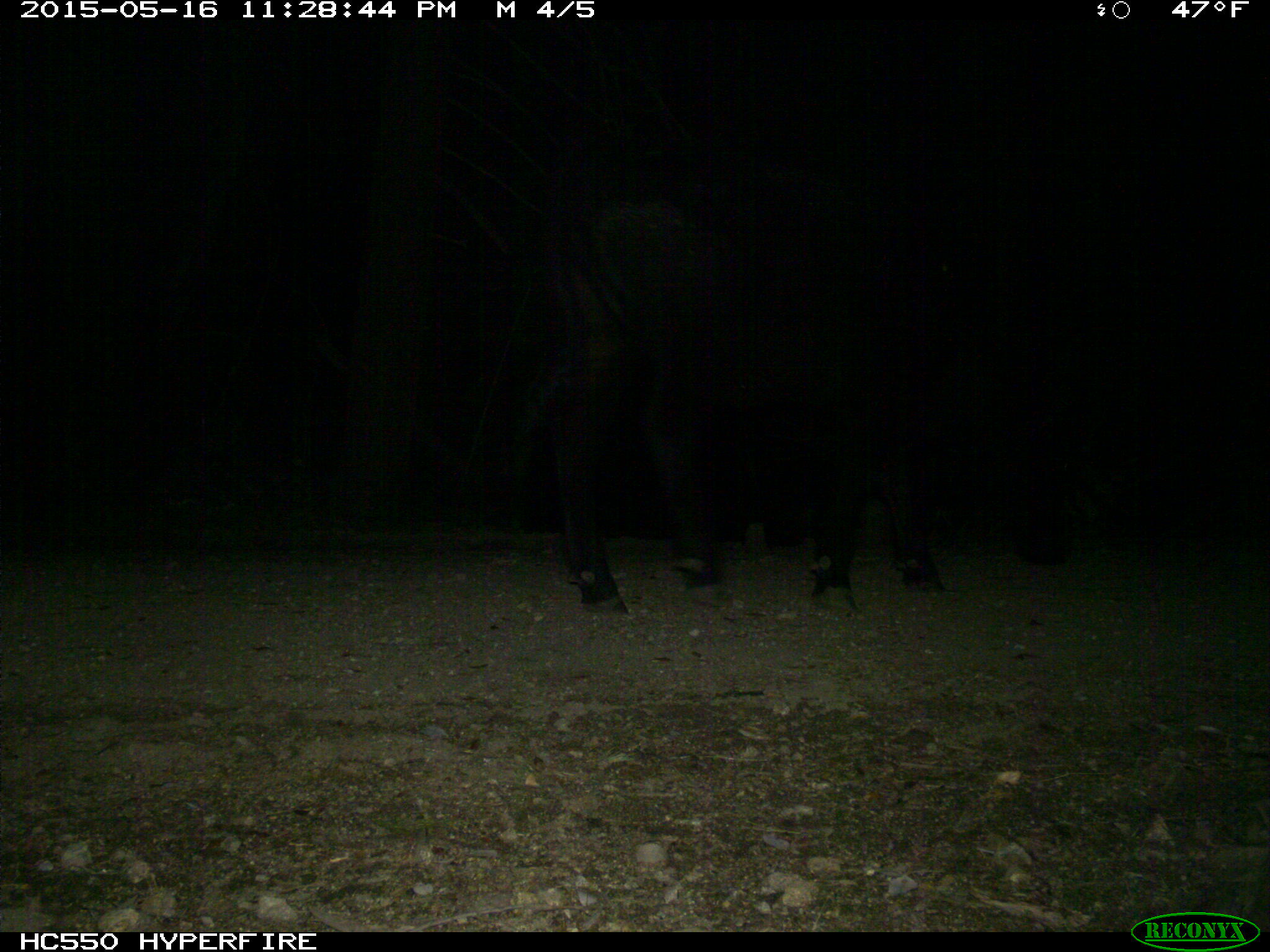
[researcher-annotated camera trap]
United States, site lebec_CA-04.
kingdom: Animalia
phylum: Chordata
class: Mammalia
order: Artiodactyla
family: Bovidae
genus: Bos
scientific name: Bos taurus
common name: domestic cow